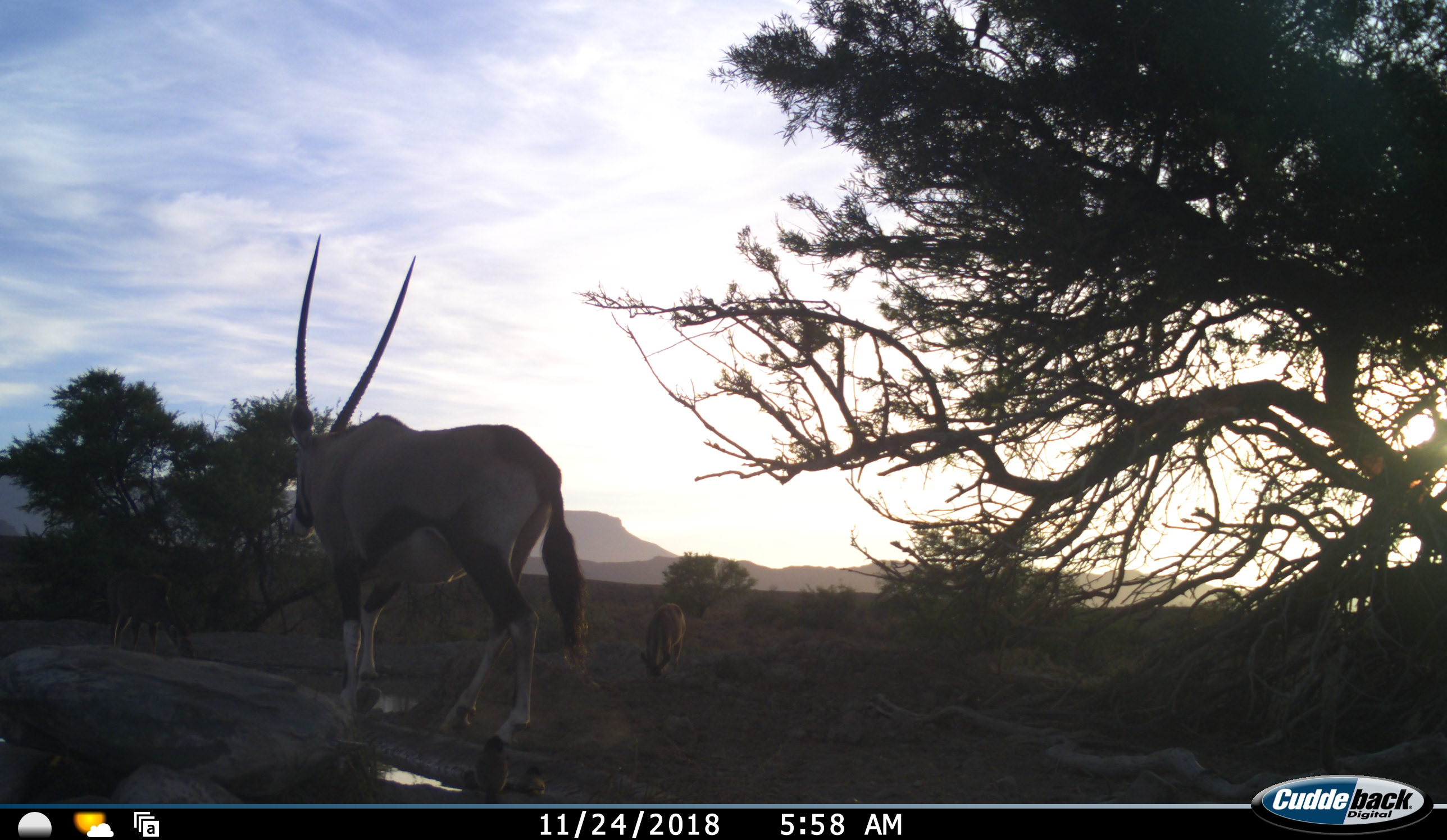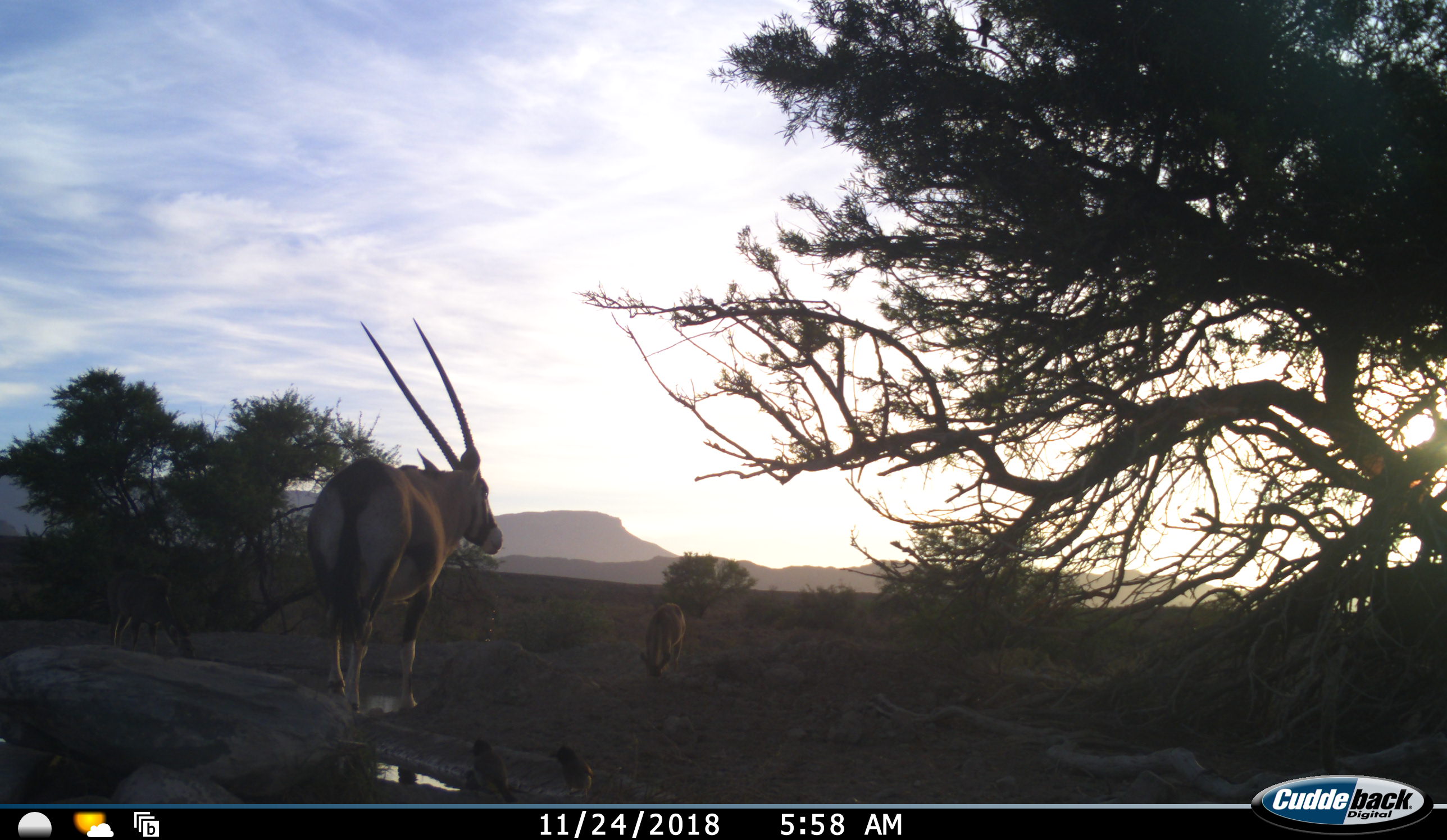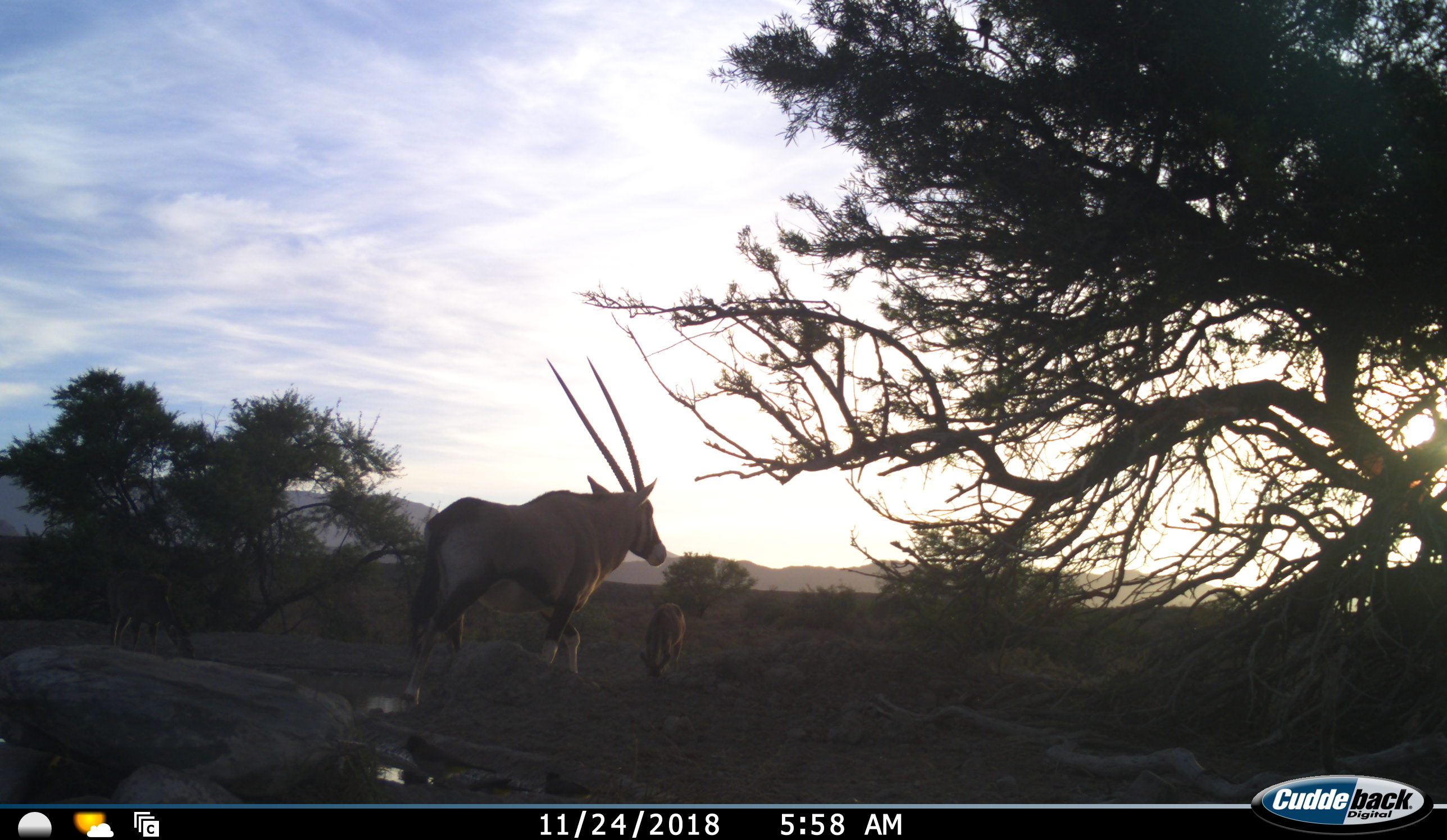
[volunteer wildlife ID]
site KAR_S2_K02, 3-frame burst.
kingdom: Animalia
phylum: Chordata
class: Mammalia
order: Artiodactyla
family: Bovidae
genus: Oryx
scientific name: Oryx gazella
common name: gemsbok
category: oryx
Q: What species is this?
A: Oryx (gemsbok) (Oryx gazella).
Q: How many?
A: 1.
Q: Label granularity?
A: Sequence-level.